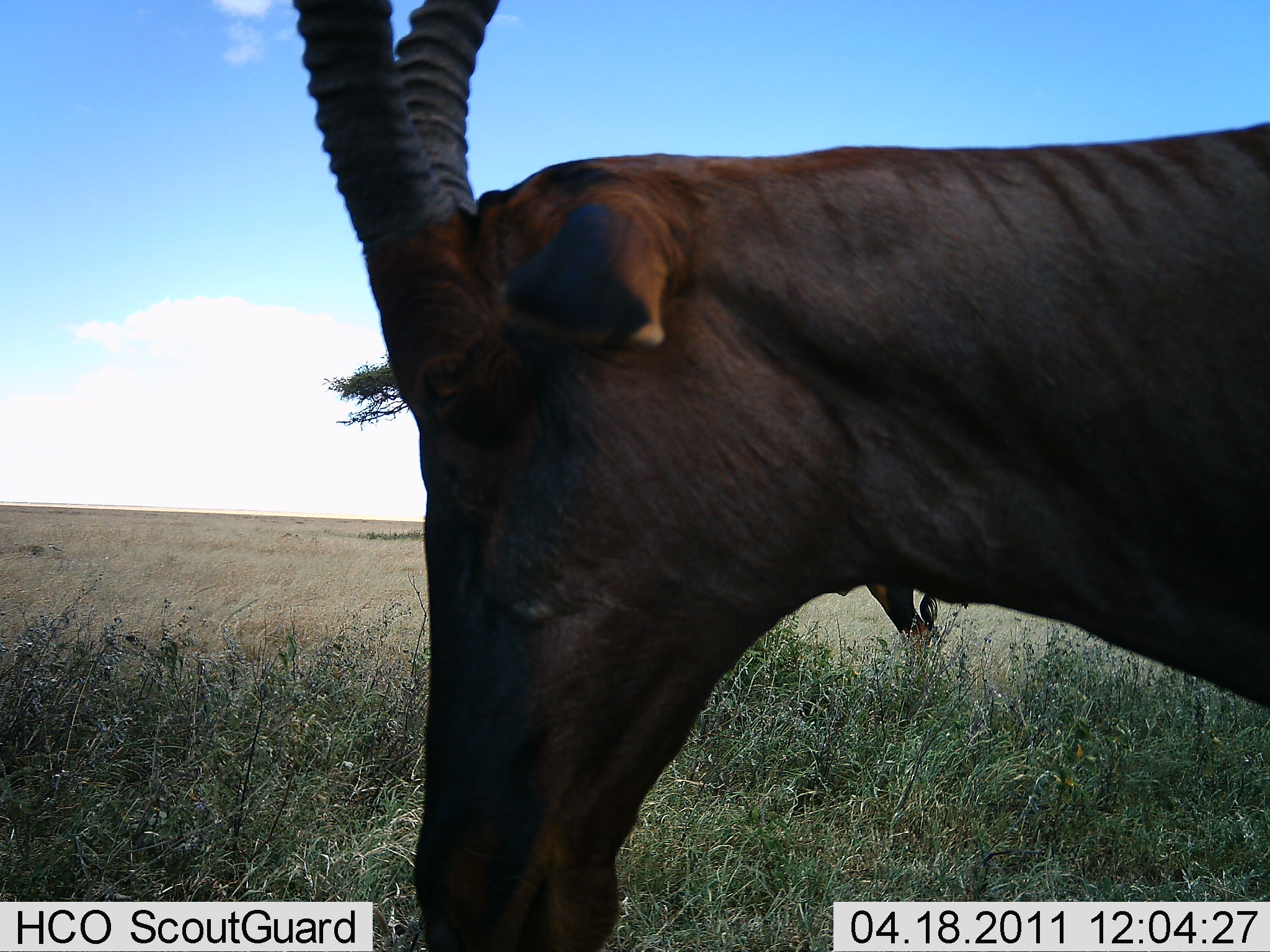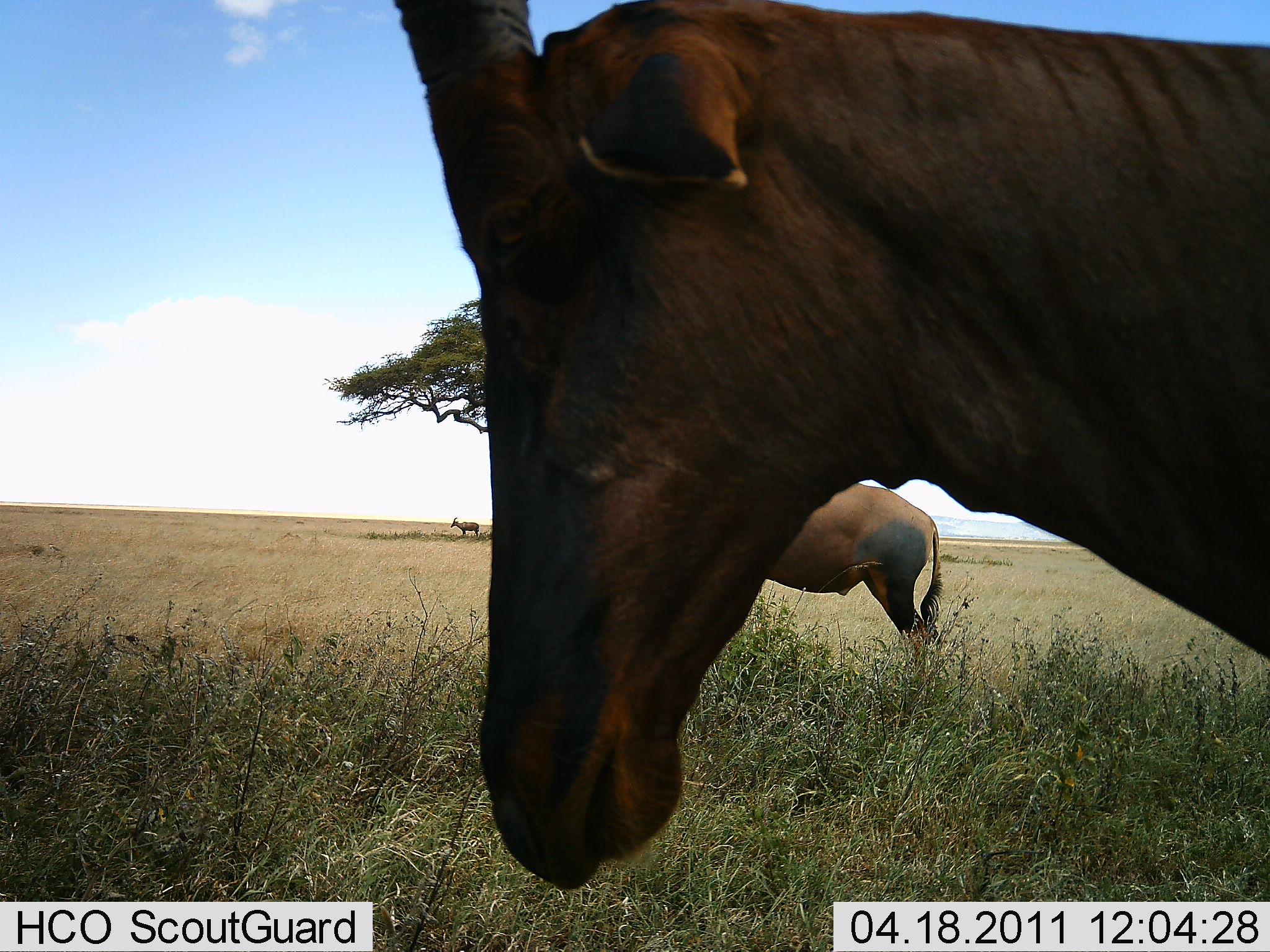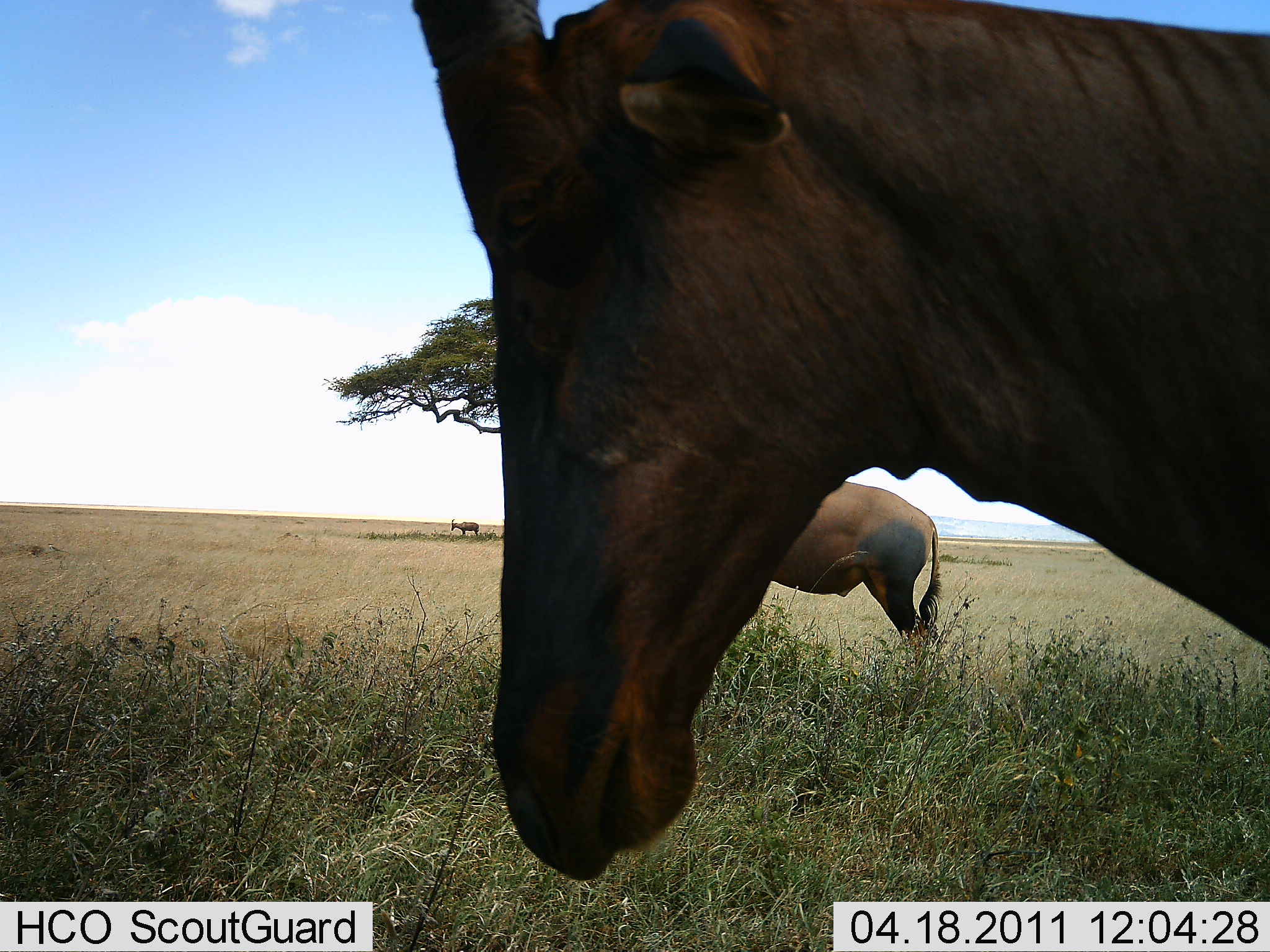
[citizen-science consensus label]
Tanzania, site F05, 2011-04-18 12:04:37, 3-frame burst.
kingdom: Animalia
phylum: Chordata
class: Mammalia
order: Artiodactyla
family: Bovidae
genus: Damaliscus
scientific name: Damaliscus lunatus jimela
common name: topi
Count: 2.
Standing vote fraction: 87%.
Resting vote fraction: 0%.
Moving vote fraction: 0%.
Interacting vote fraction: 0%.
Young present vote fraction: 0%.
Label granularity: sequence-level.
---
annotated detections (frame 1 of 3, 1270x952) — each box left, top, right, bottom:
animal: 285, 1, 1269, 952; 812, 570, 966, 665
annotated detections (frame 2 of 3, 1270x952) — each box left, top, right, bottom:
animal: 376, 0, 1270, 886; 753, 481, 944, 678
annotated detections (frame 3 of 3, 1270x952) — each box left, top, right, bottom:
animal: 376, 0, 1270, 886; 753, 481, 944, 678